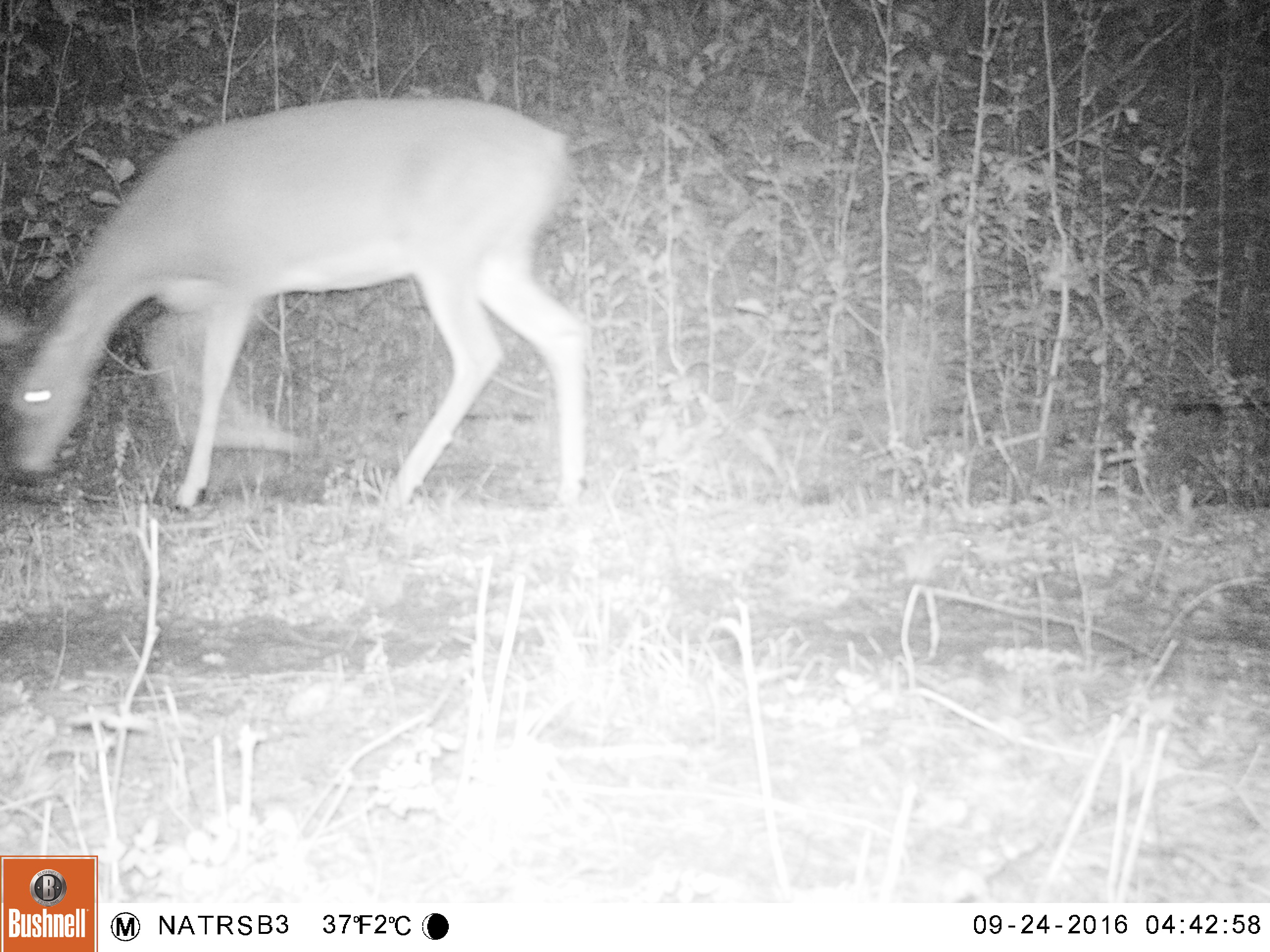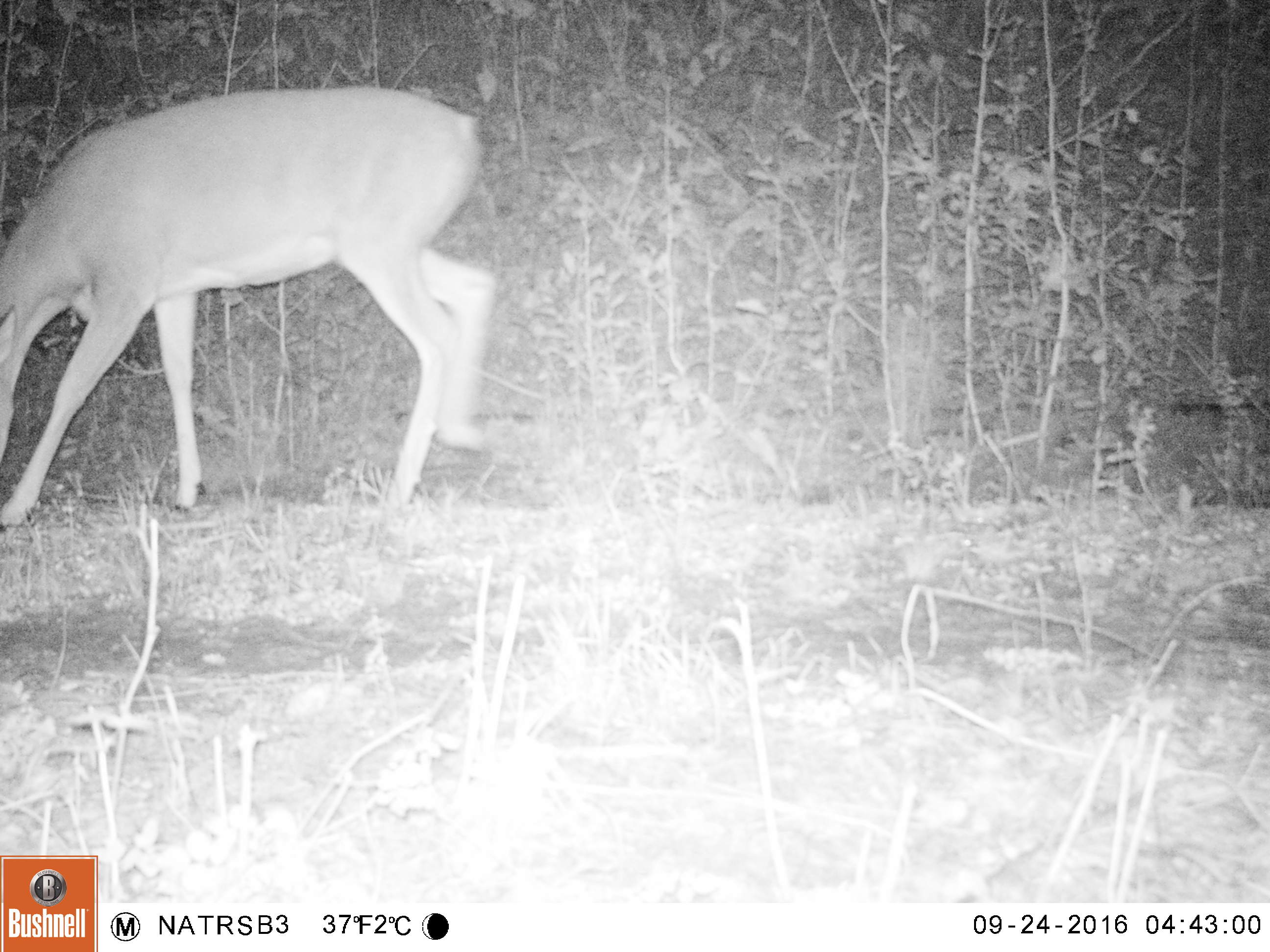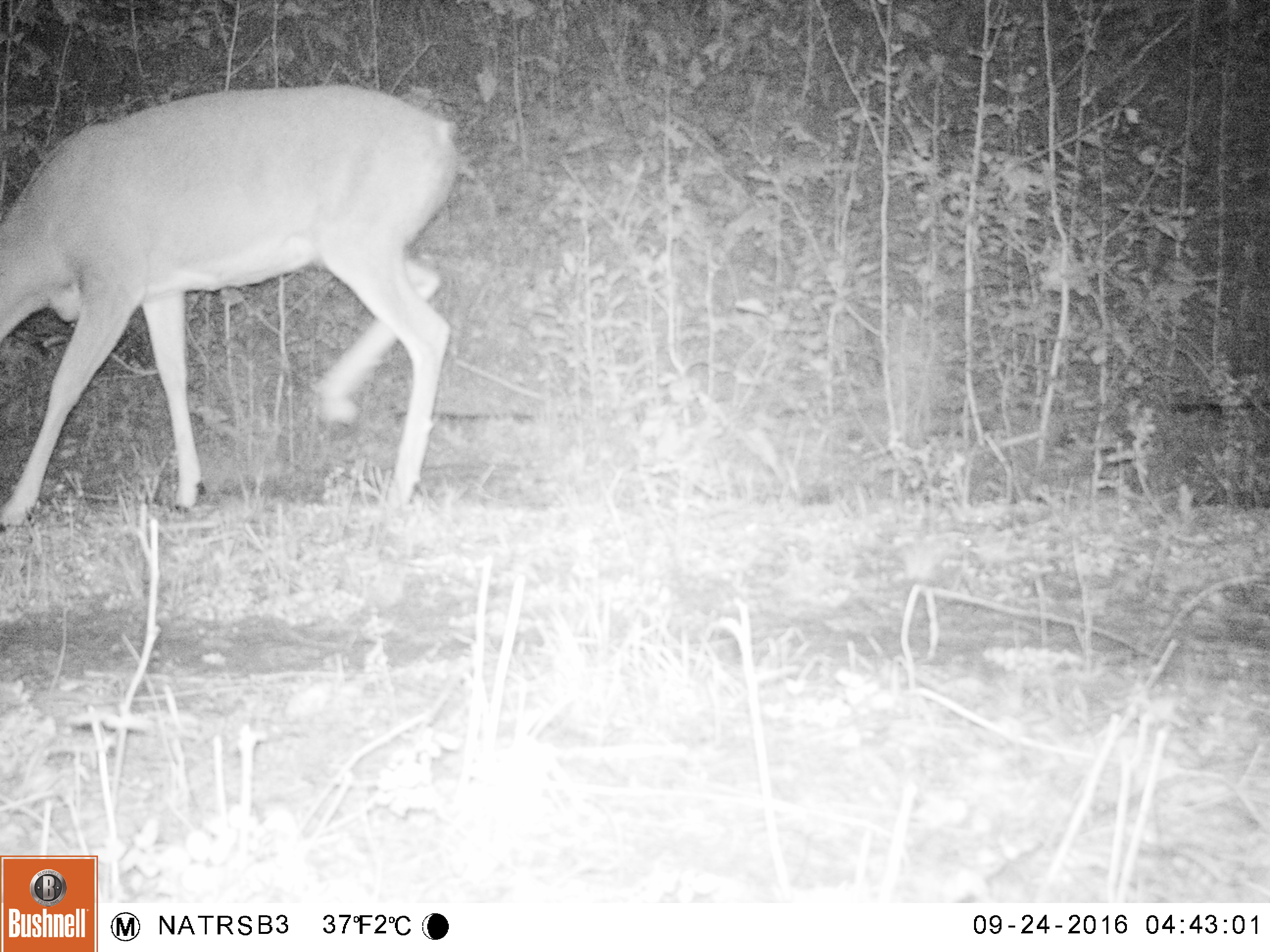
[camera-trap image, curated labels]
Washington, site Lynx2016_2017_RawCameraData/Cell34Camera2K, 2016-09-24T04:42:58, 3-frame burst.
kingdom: Animalia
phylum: Chordata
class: Mammalia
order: Artiodactyla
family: Cervidae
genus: Odocoileus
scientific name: Odocoileus virginianus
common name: white-tailed deer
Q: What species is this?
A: Odocoileus virginianus (white-tailed deer).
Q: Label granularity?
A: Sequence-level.